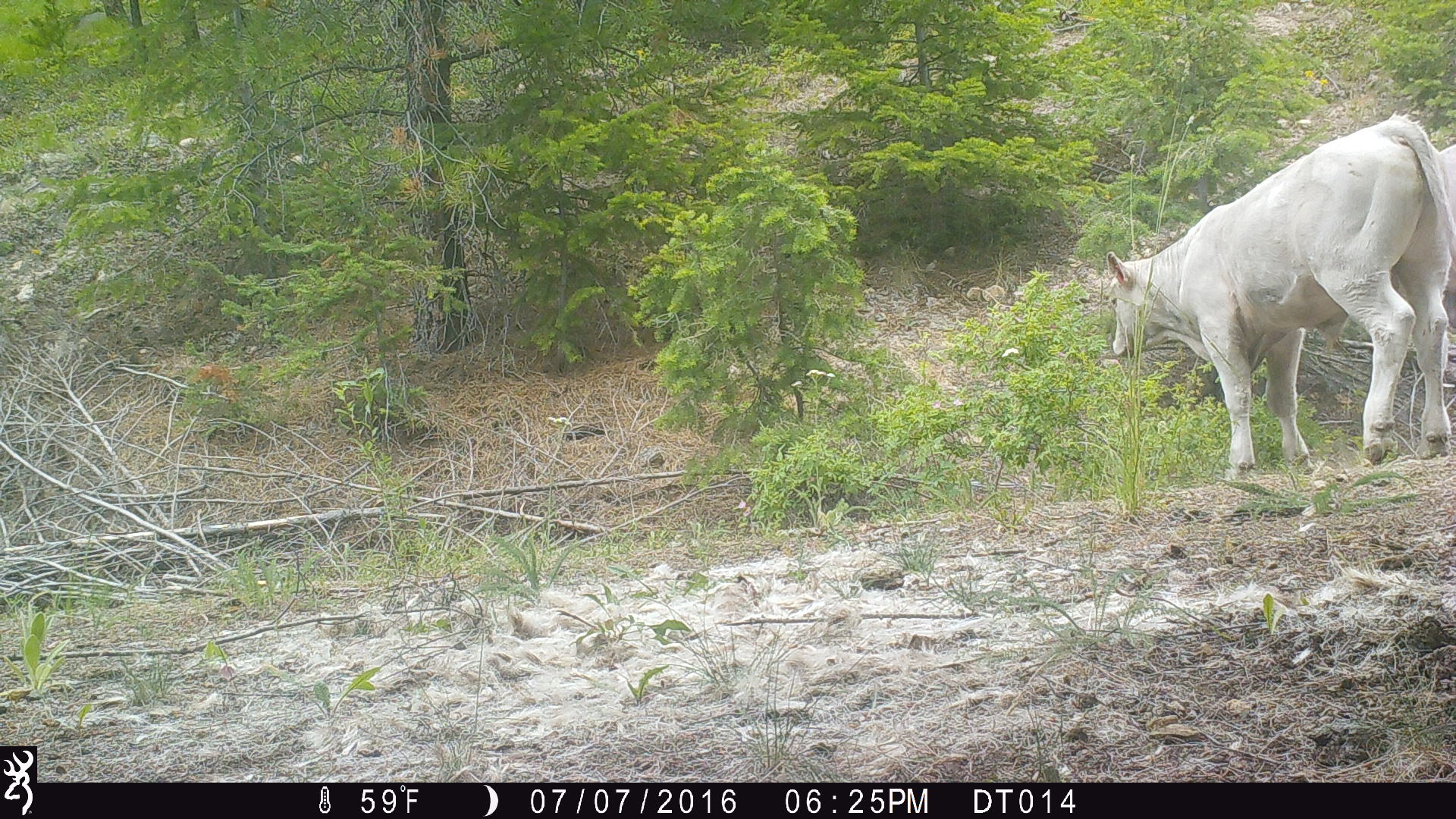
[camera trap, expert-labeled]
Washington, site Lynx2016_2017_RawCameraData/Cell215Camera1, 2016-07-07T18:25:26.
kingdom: Animalia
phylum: Chordata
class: Mammalia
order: Artiodactyla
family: Bovidae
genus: Bos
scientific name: Bos taurus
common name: domestic cattle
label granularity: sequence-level